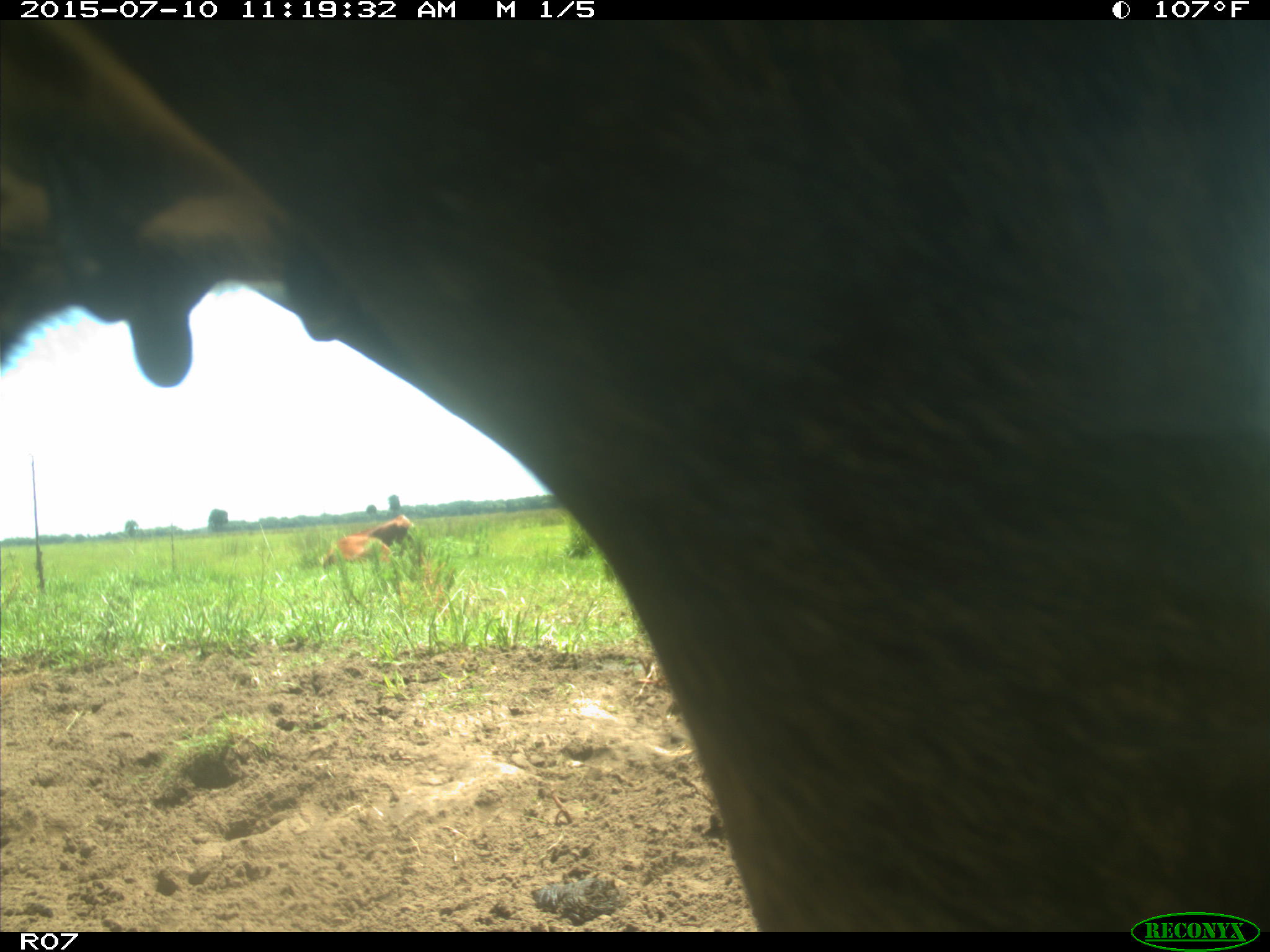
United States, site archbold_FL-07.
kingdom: Animalia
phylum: Chordata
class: Mammalia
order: Artiodactyla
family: Bovidae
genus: Bos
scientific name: Bos taurus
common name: domestic cow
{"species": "Bos taurus (domestic cow)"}